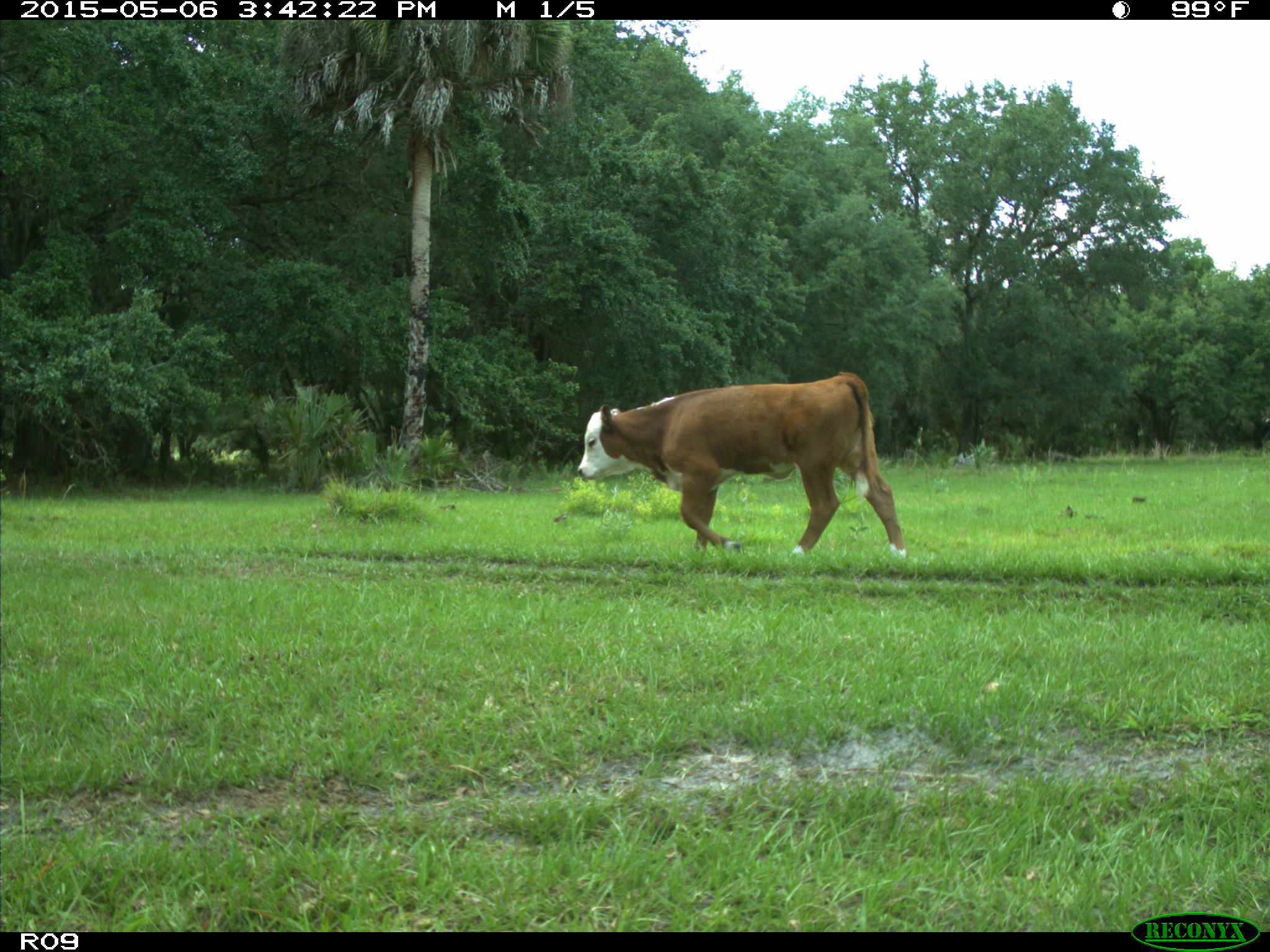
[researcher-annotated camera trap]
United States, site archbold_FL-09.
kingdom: Animalia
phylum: Chordata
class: Mammalia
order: Artiodactyla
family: Bovidae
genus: Bos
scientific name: Bos taurus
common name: domestic cow